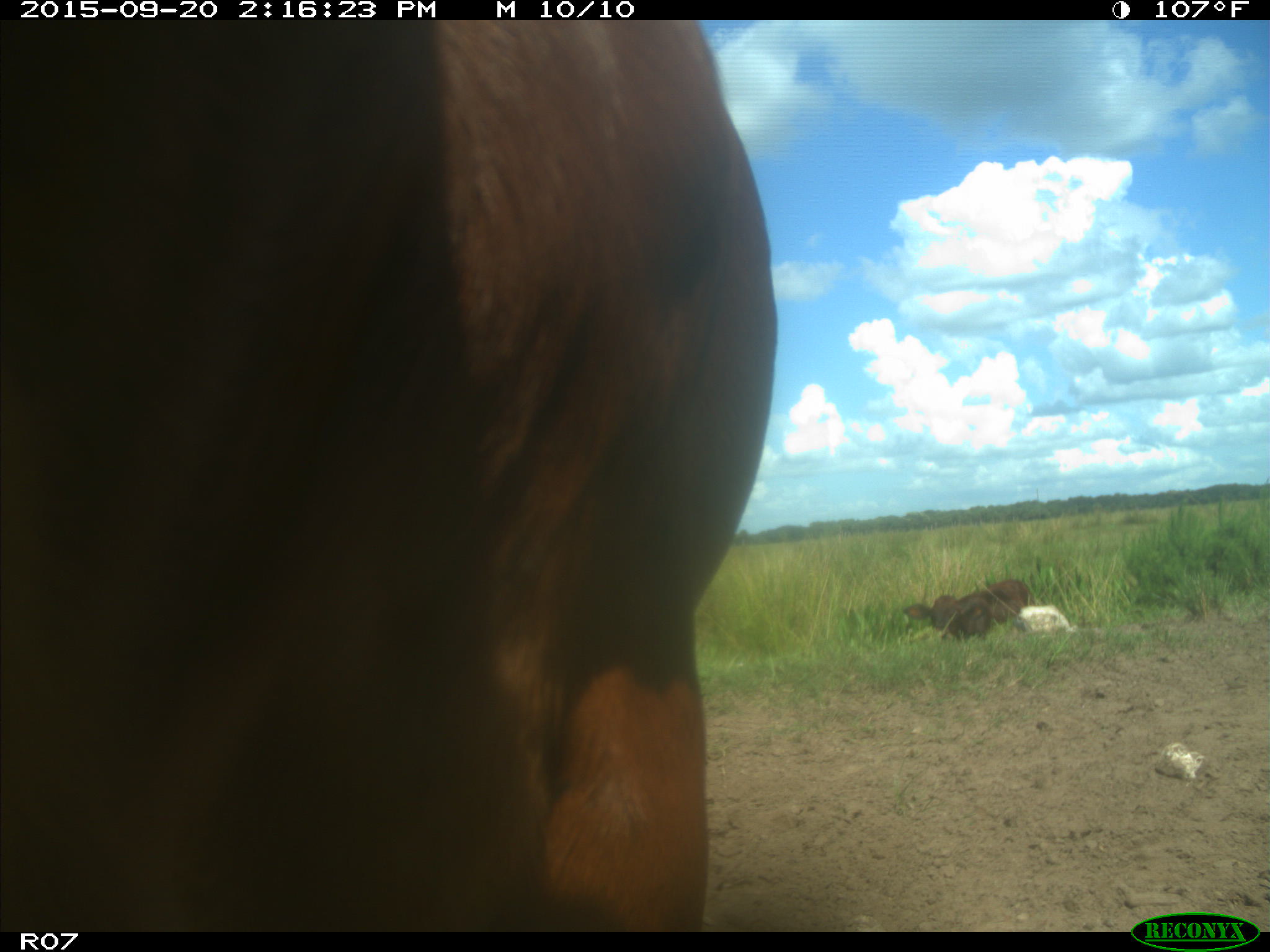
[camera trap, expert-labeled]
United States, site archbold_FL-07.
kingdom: Animalia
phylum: Chordata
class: Mammalia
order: Artiodactyla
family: Bovidae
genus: Bos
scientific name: Bos taurus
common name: domestic cow